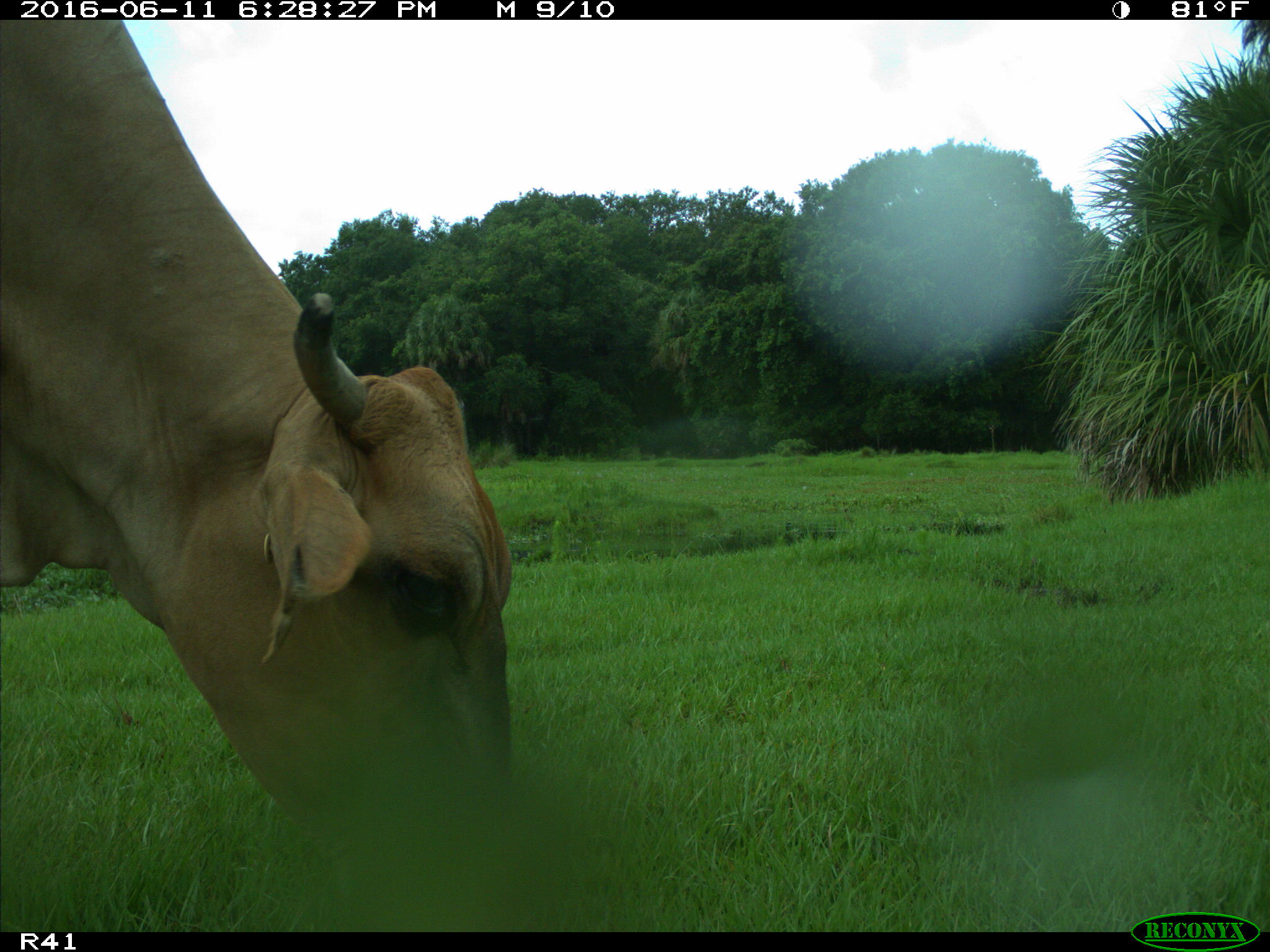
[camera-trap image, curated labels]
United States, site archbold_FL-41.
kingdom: Animalia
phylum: Chordata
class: Mammalia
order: Artiodactyla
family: Bovidae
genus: Bos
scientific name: Bos taurus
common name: domestic cow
Bos taurus (domestic cow).